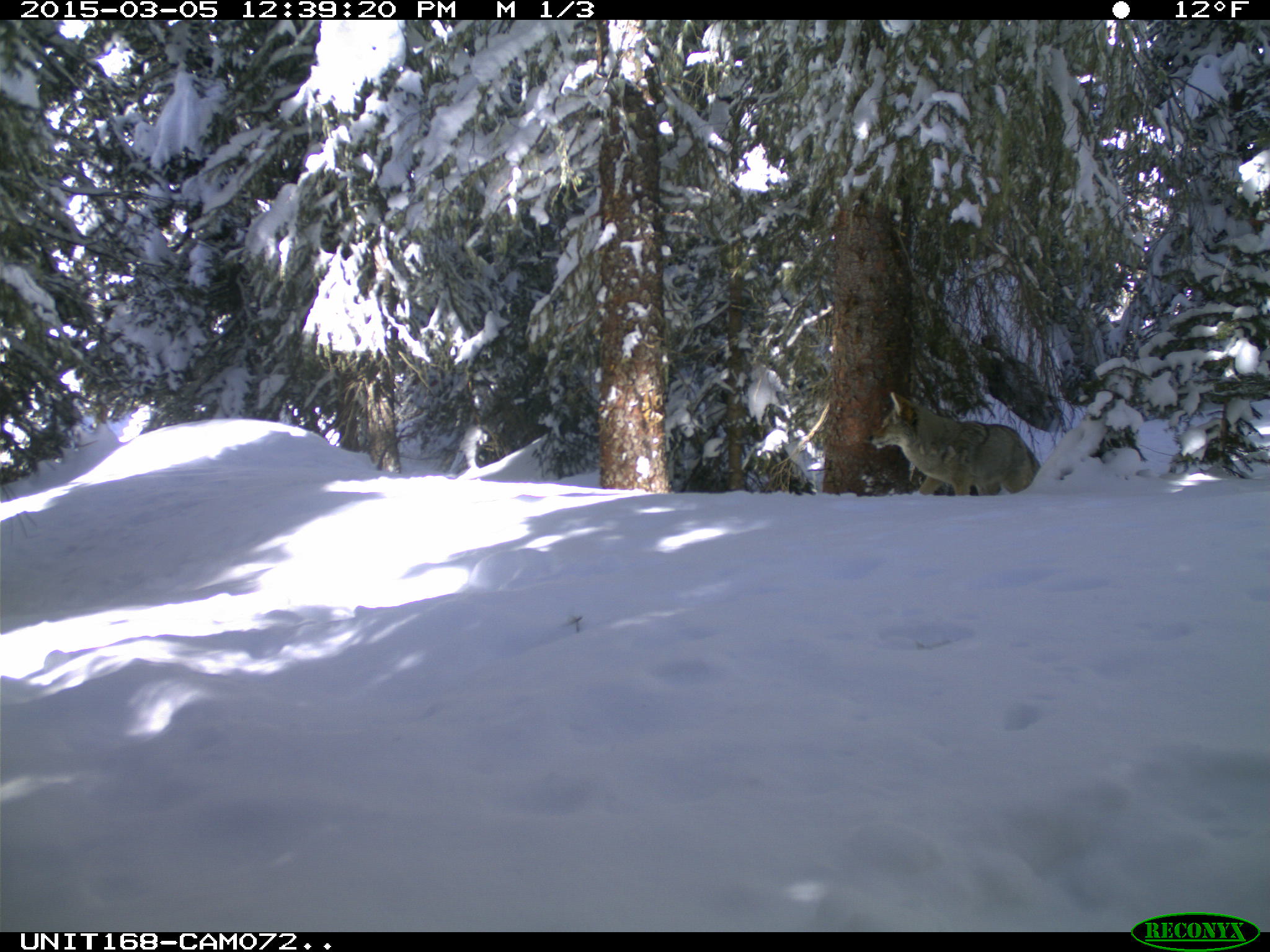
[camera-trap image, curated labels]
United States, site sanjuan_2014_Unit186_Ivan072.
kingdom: Animalia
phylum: Chordata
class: Mammalia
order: Carnivora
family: Canidae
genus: Canis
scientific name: Canis latrans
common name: coyote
Canis latrans (coyote).